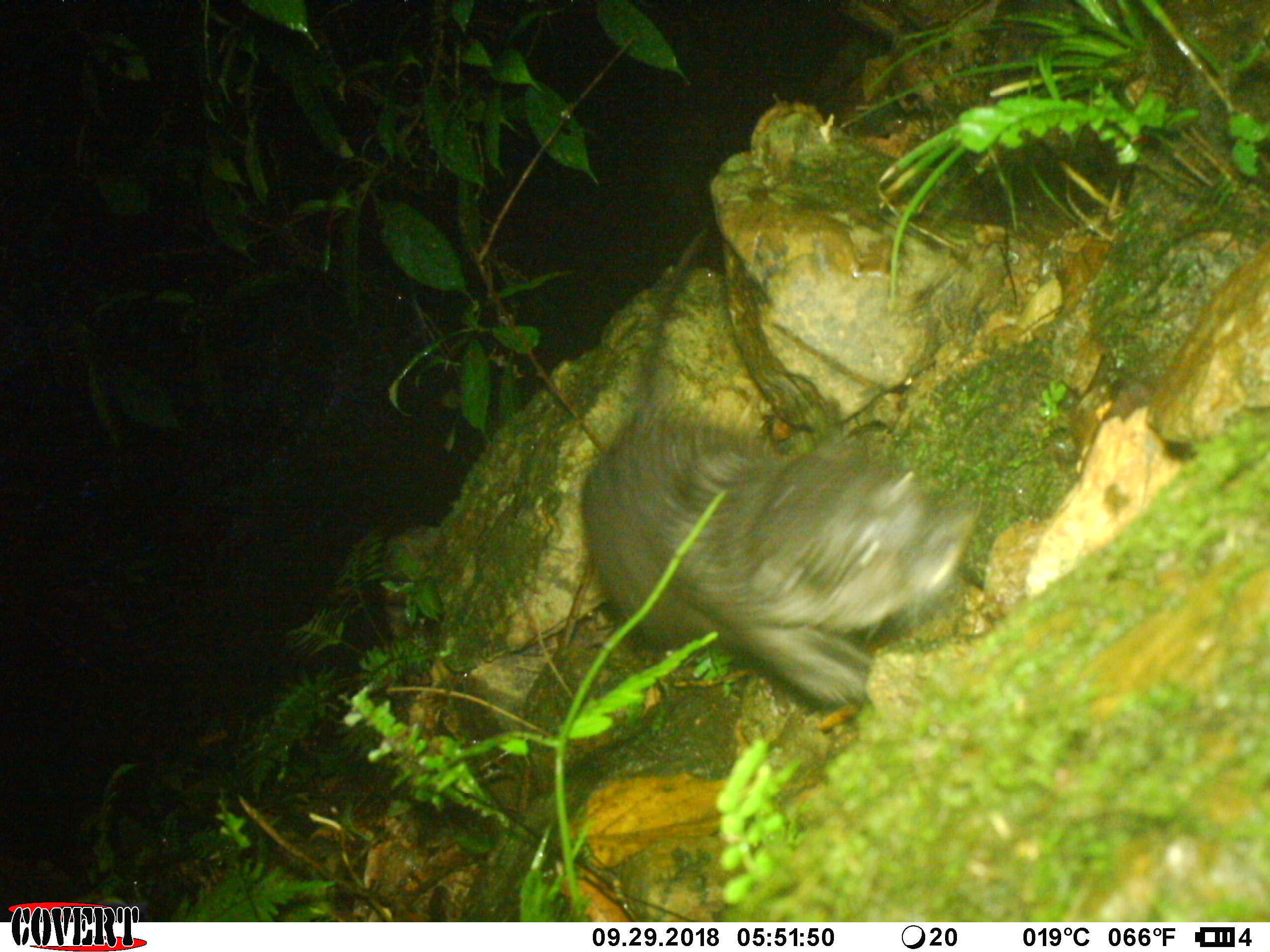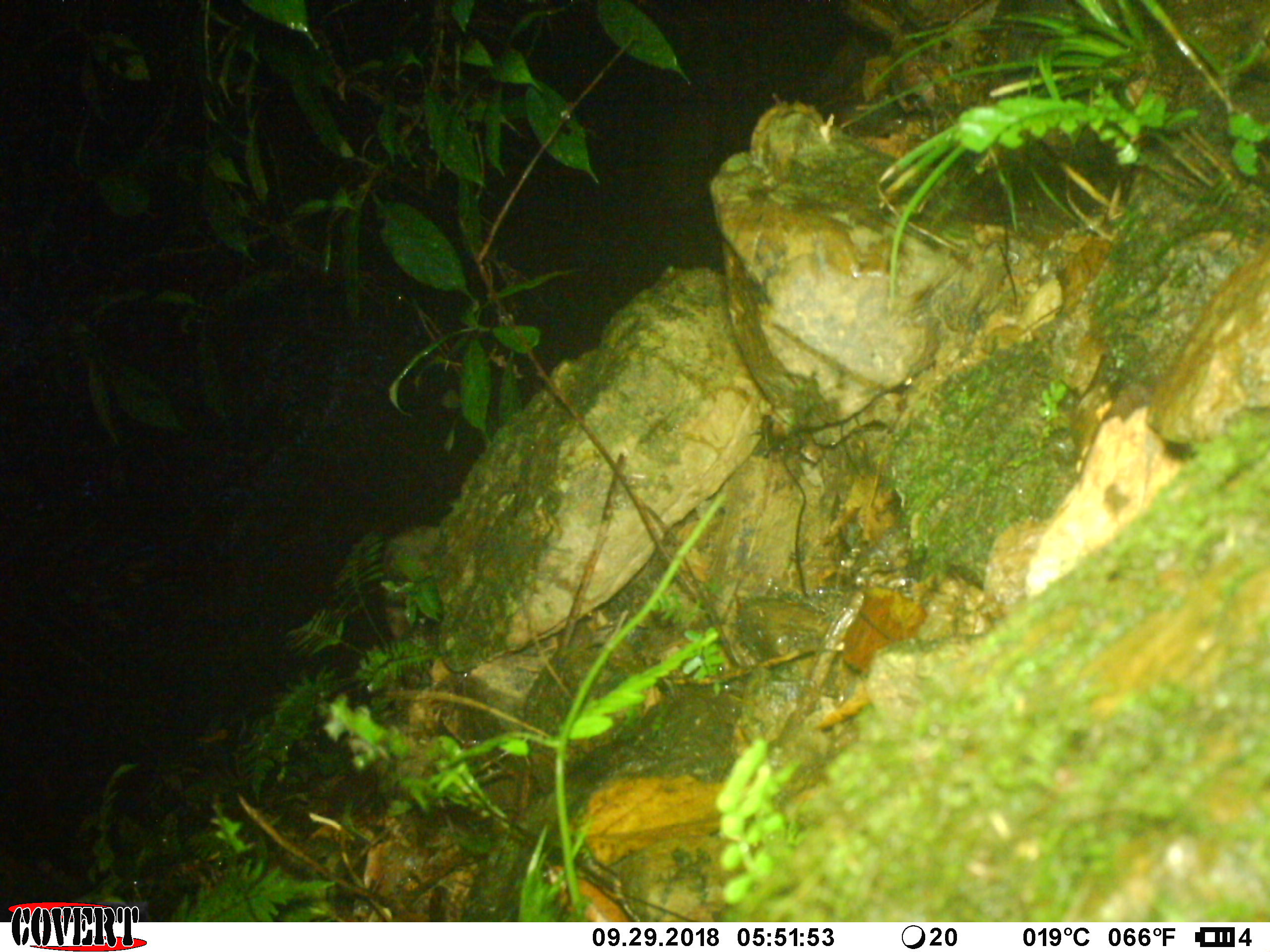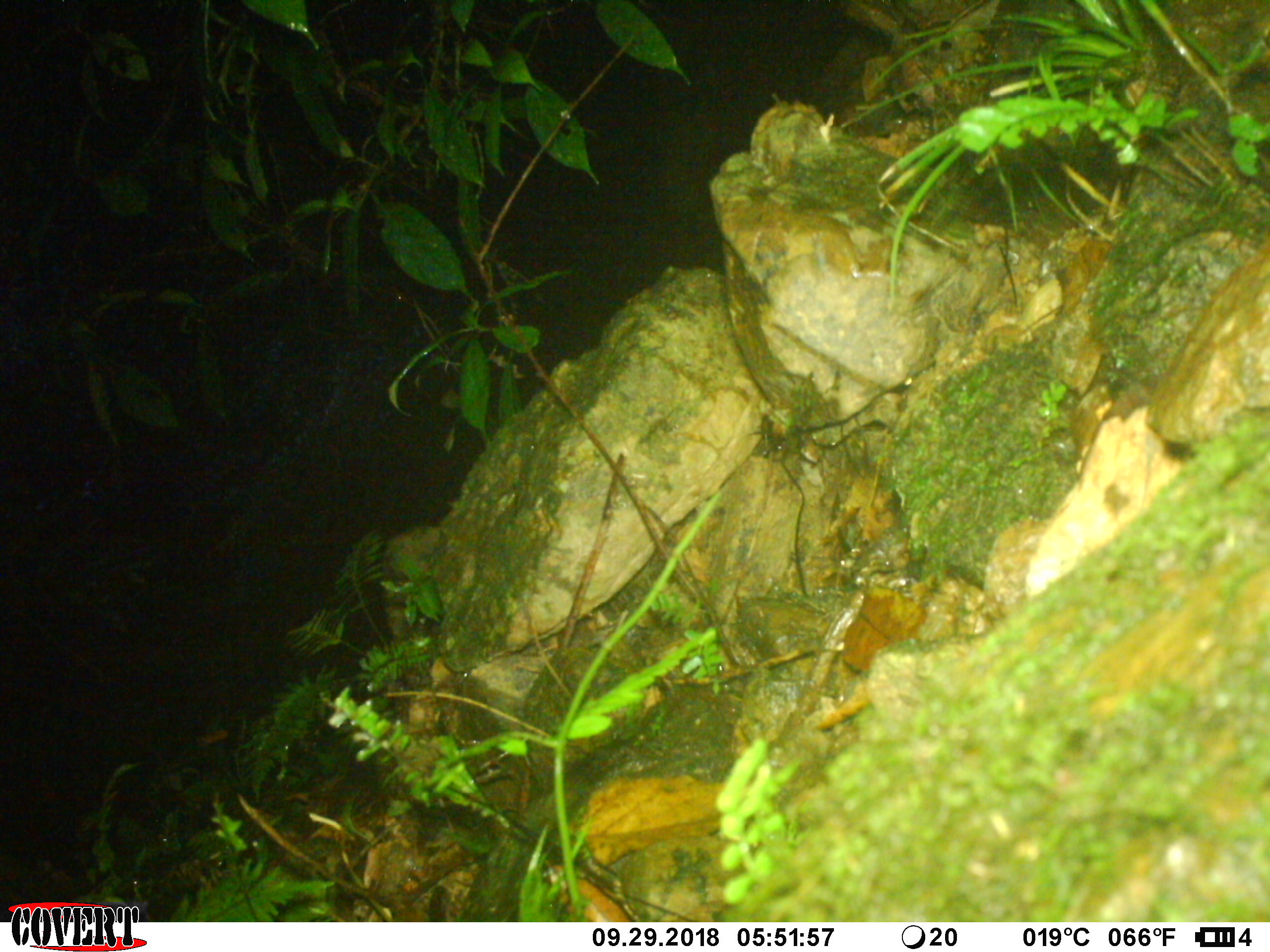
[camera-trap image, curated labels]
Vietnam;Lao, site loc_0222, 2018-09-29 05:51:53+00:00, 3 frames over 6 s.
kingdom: Animalia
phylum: Chordata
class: Mammalia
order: Carnivora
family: Mustelidae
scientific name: Lutrinae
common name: otter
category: unidentified otter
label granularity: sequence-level